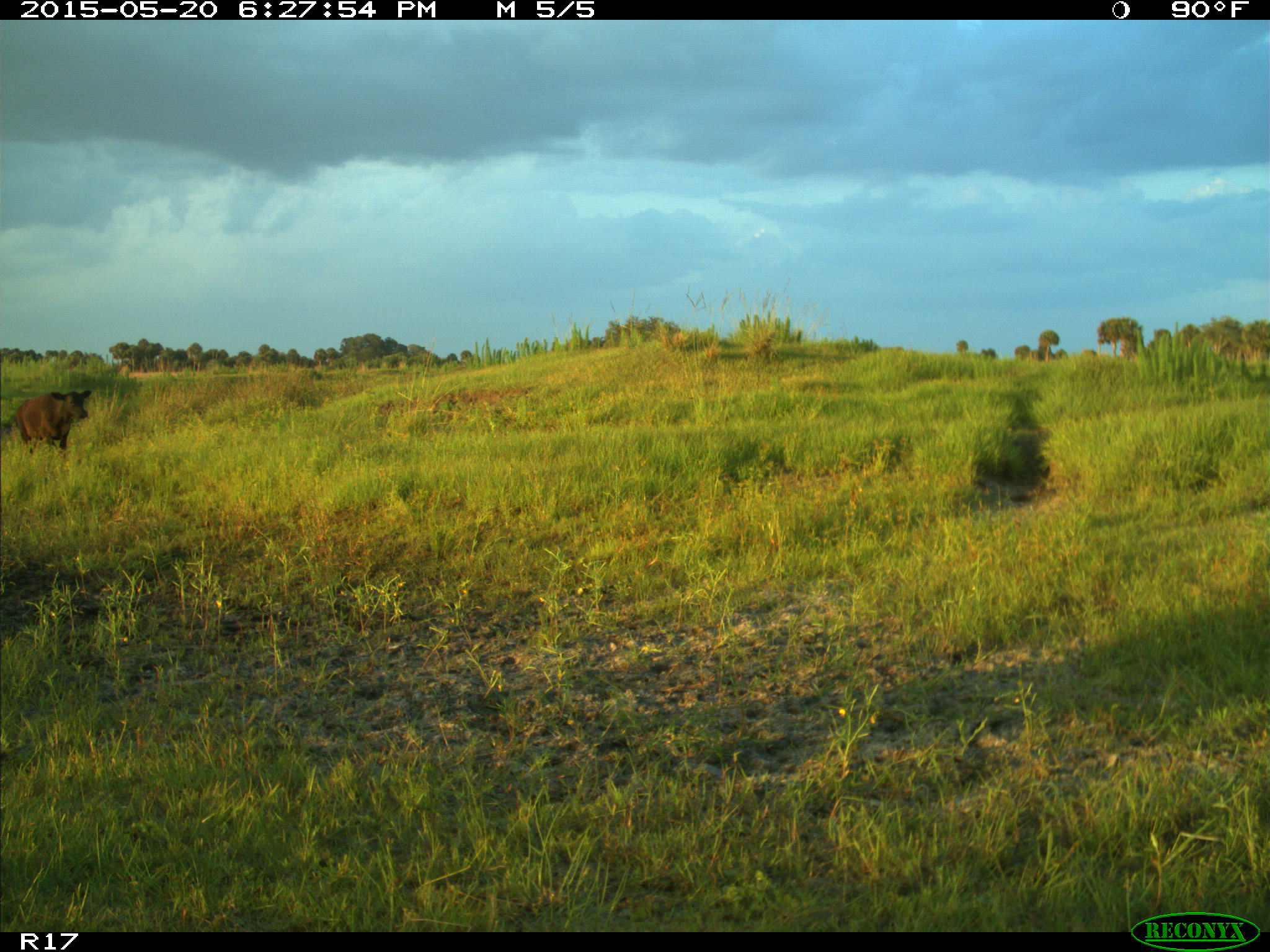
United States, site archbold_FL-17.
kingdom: Animalia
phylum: Chordata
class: Mammalia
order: Artiodactyla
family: Bovidae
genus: Bos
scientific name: Bos taurus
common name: domestic cow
Bos taurus (domestic cow).